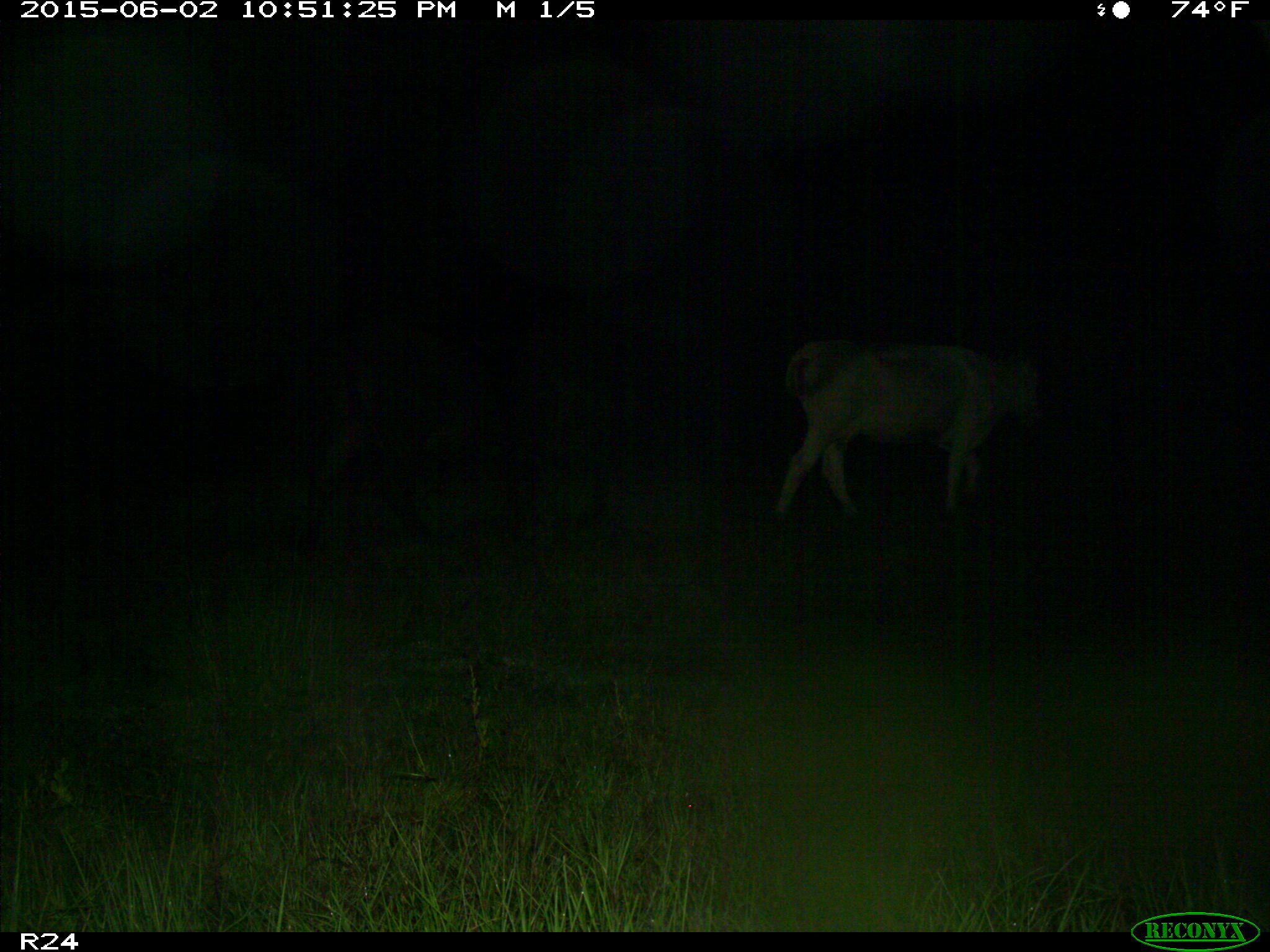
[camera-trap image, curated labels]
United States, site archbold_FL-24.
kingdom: Animalia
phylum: Chordata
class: Mammalia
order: Artiodactyla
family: Bovidae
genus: Bos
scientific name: Bos taurus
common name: domestic cow